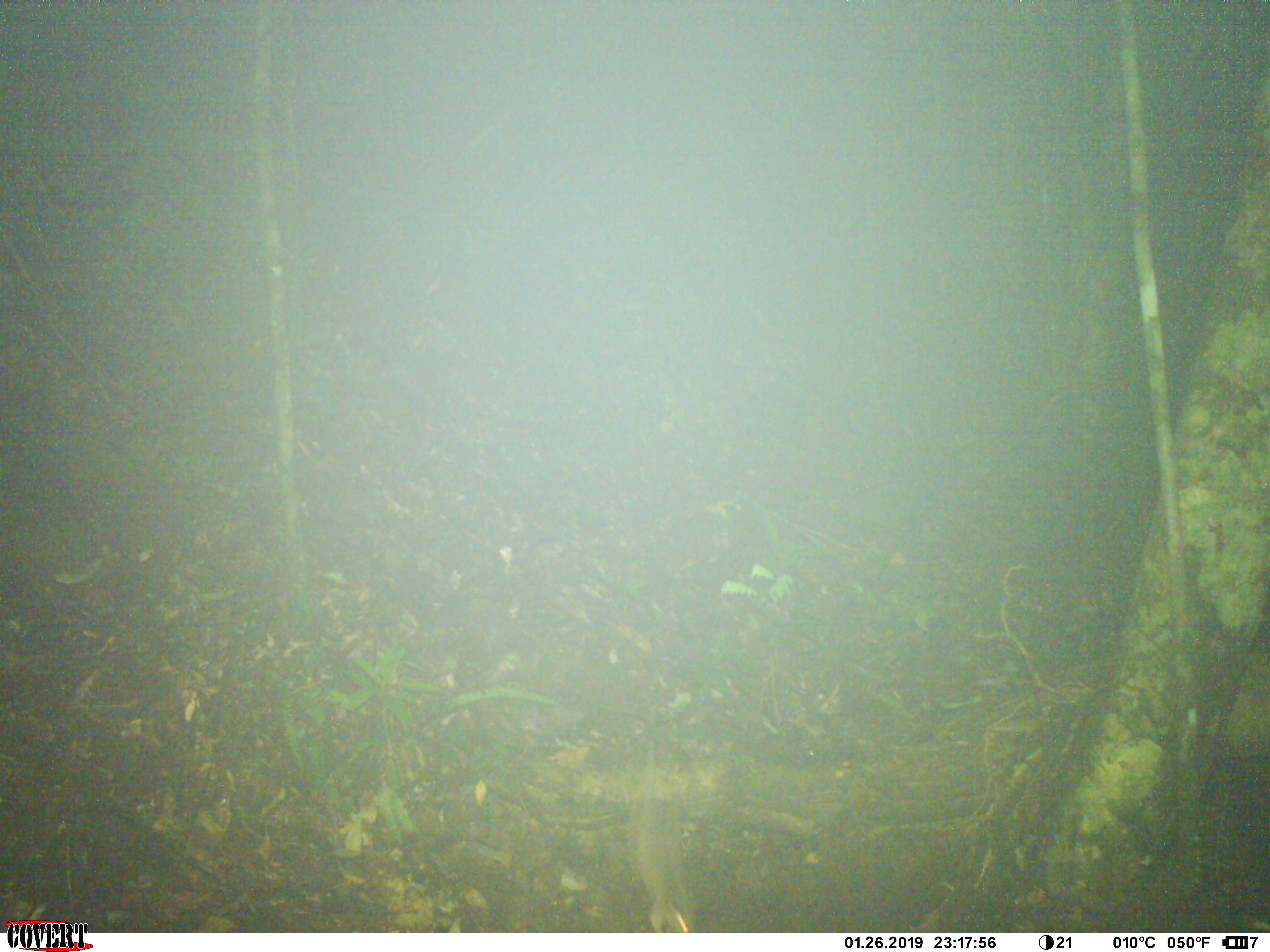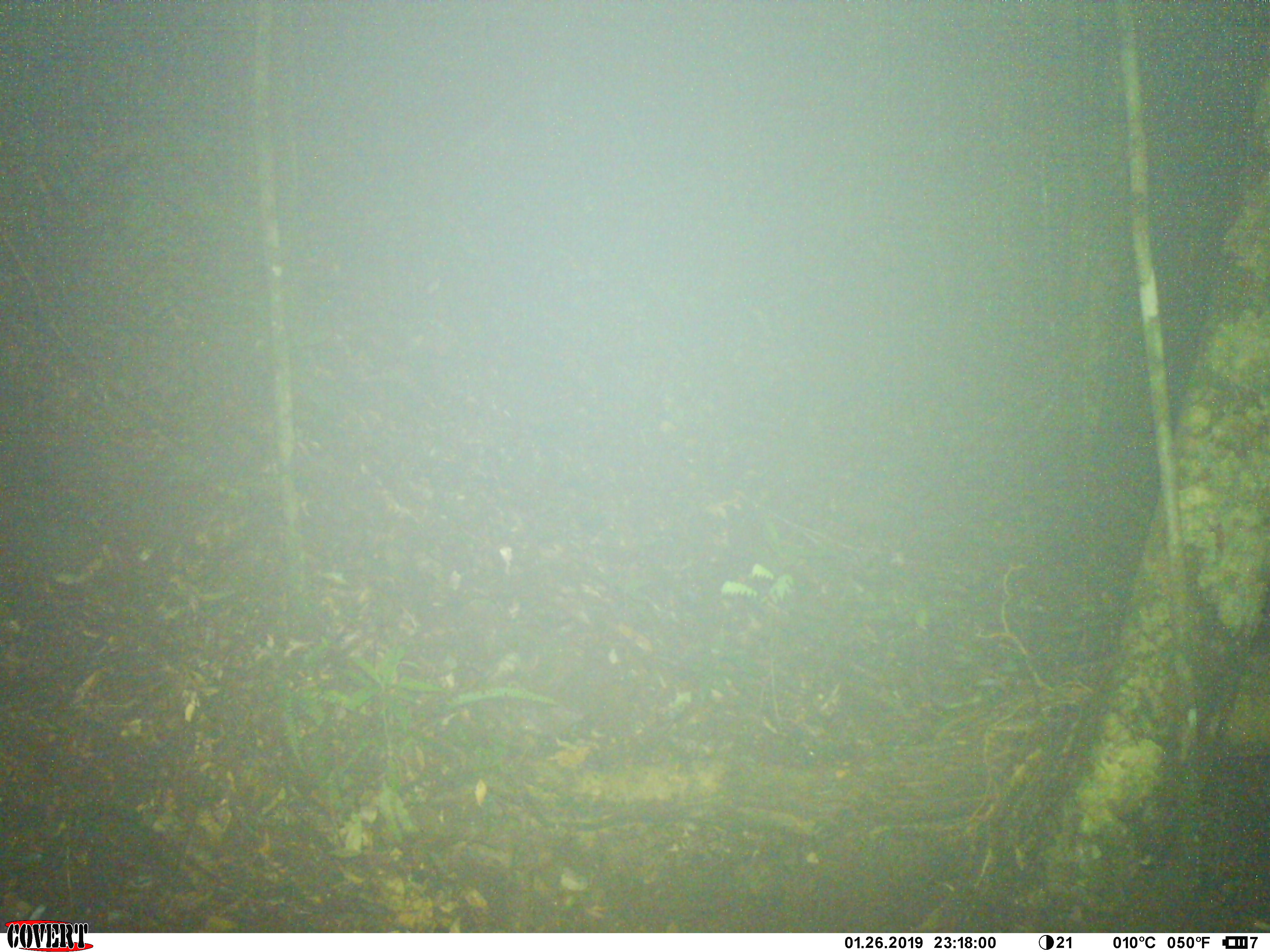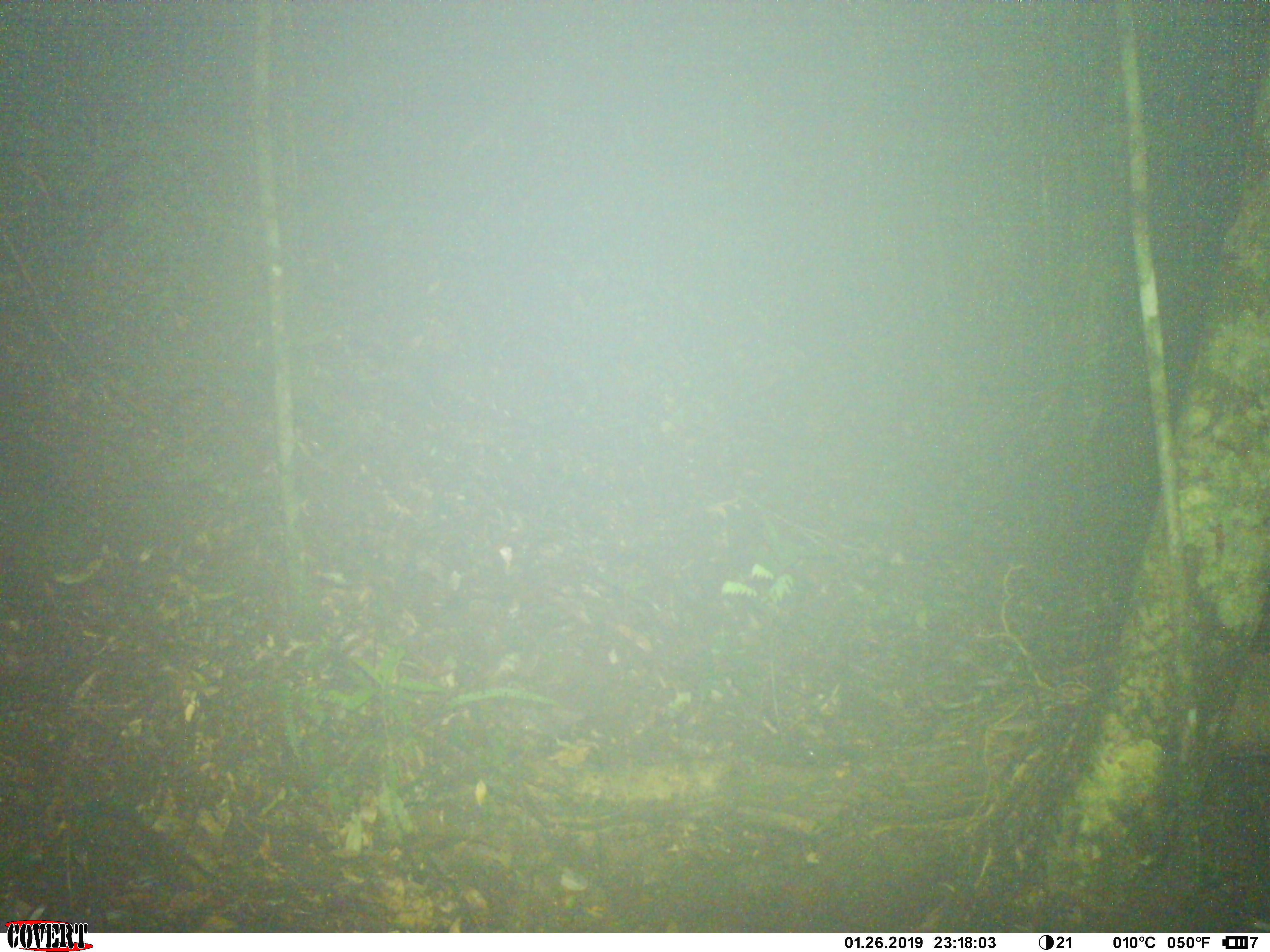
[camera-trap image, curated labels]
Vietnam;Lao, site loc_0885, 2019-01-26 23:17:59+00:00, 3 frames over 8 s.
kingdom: Animalia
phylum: Chordata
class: Mammalia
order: Rodentia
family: Muridae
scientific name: Muridae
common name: old-world mice and rats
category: unidentified murid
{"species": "unidentified murid (old-world mice and rats) (Muridae)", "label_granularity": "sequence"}